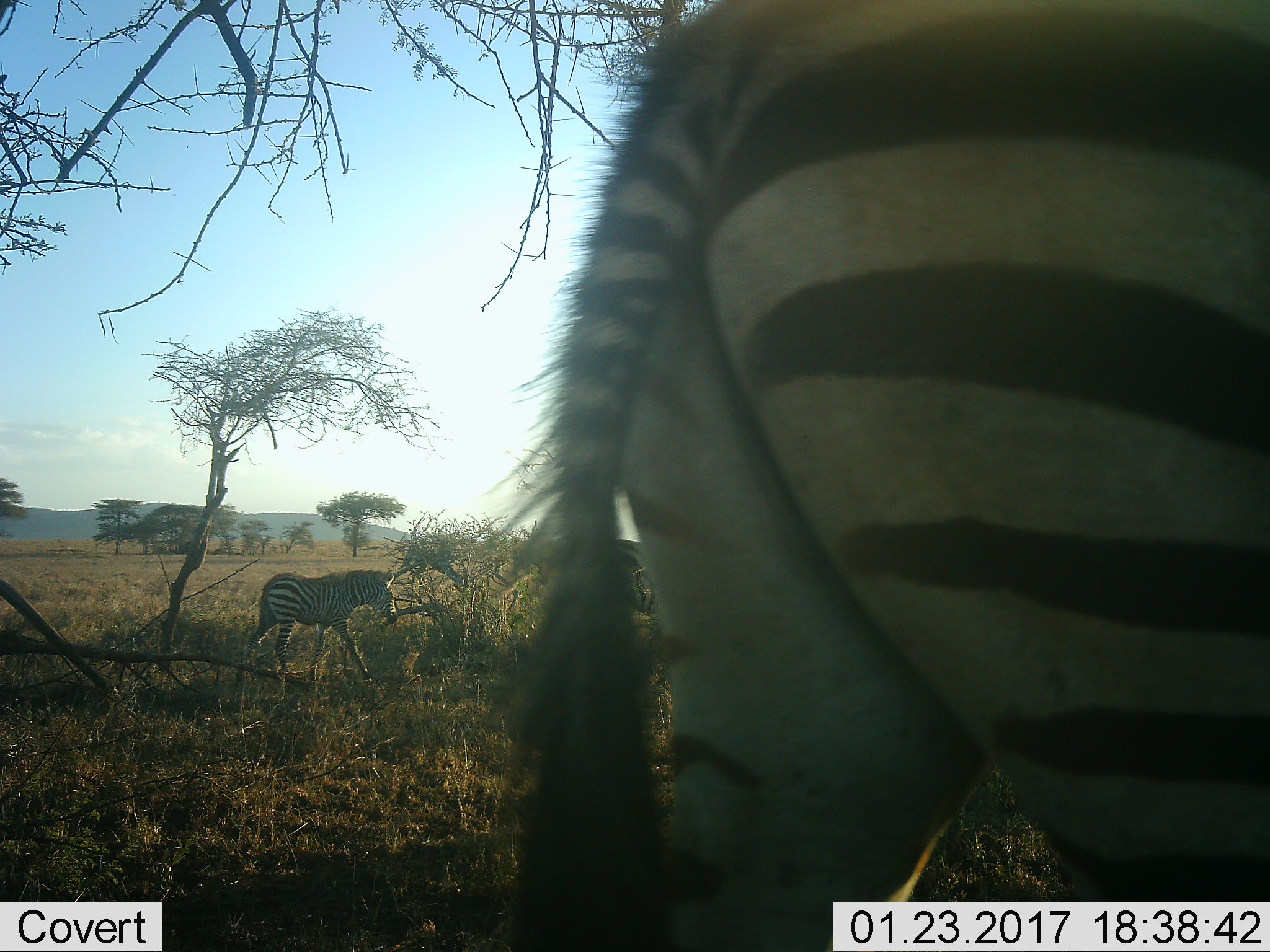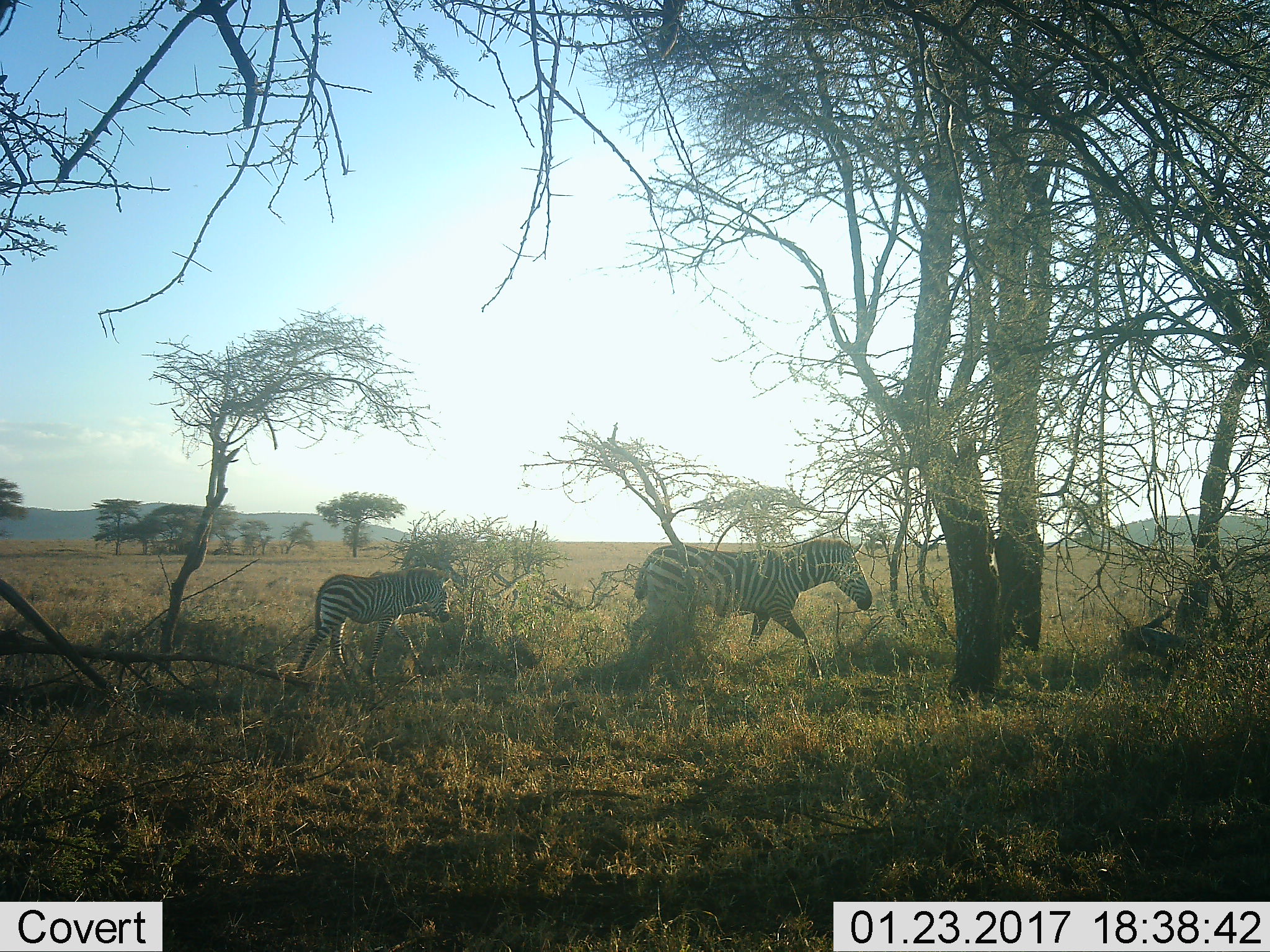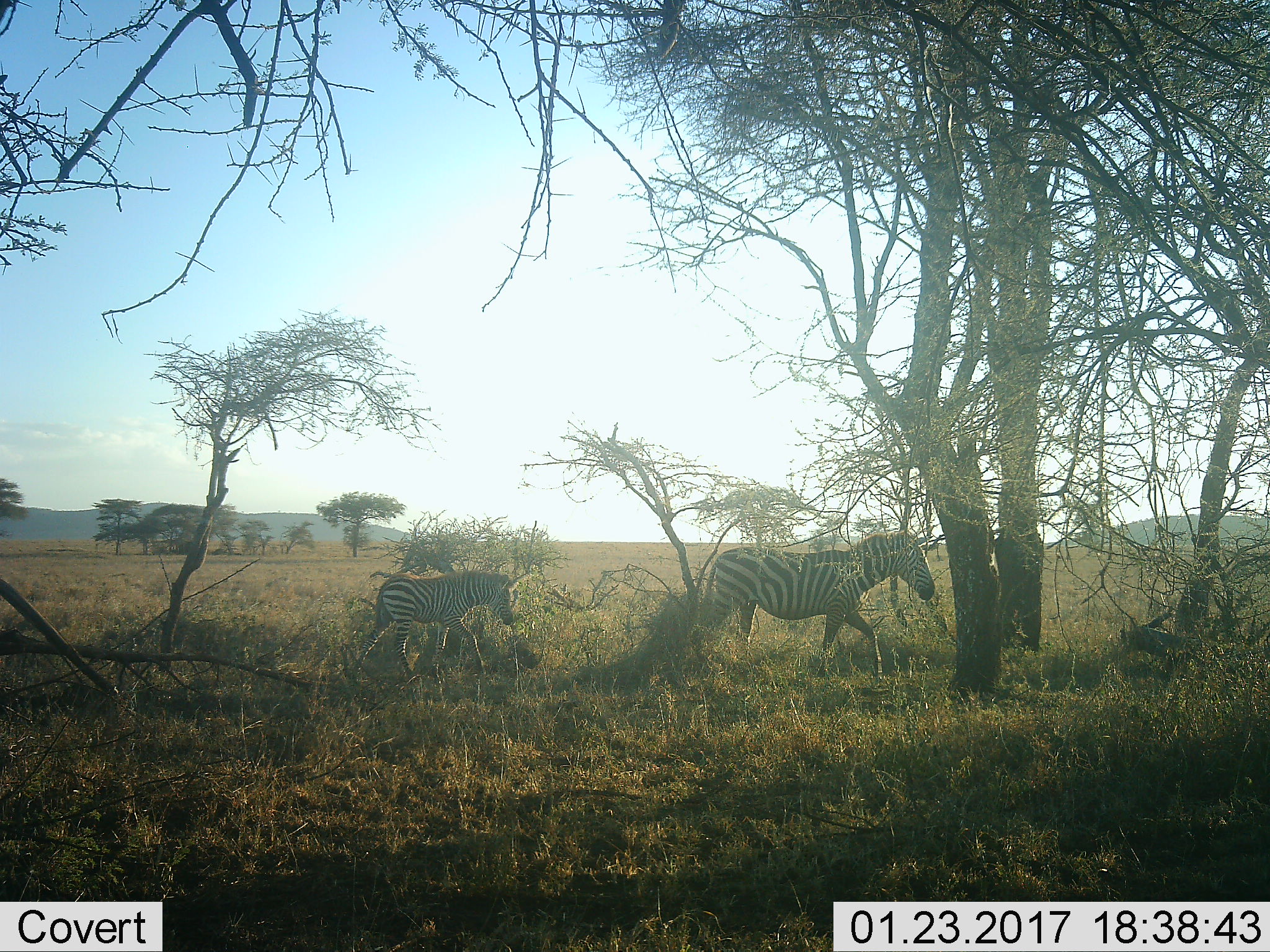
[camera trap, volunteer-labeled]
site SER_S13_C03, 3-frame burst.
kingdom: Animalia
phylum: Chordata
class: Mammalia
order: Perissodactyla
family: Equidae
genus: Equus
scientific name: Equus quagga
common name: plains zebra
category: zebraplains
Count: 3.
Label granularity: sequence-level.